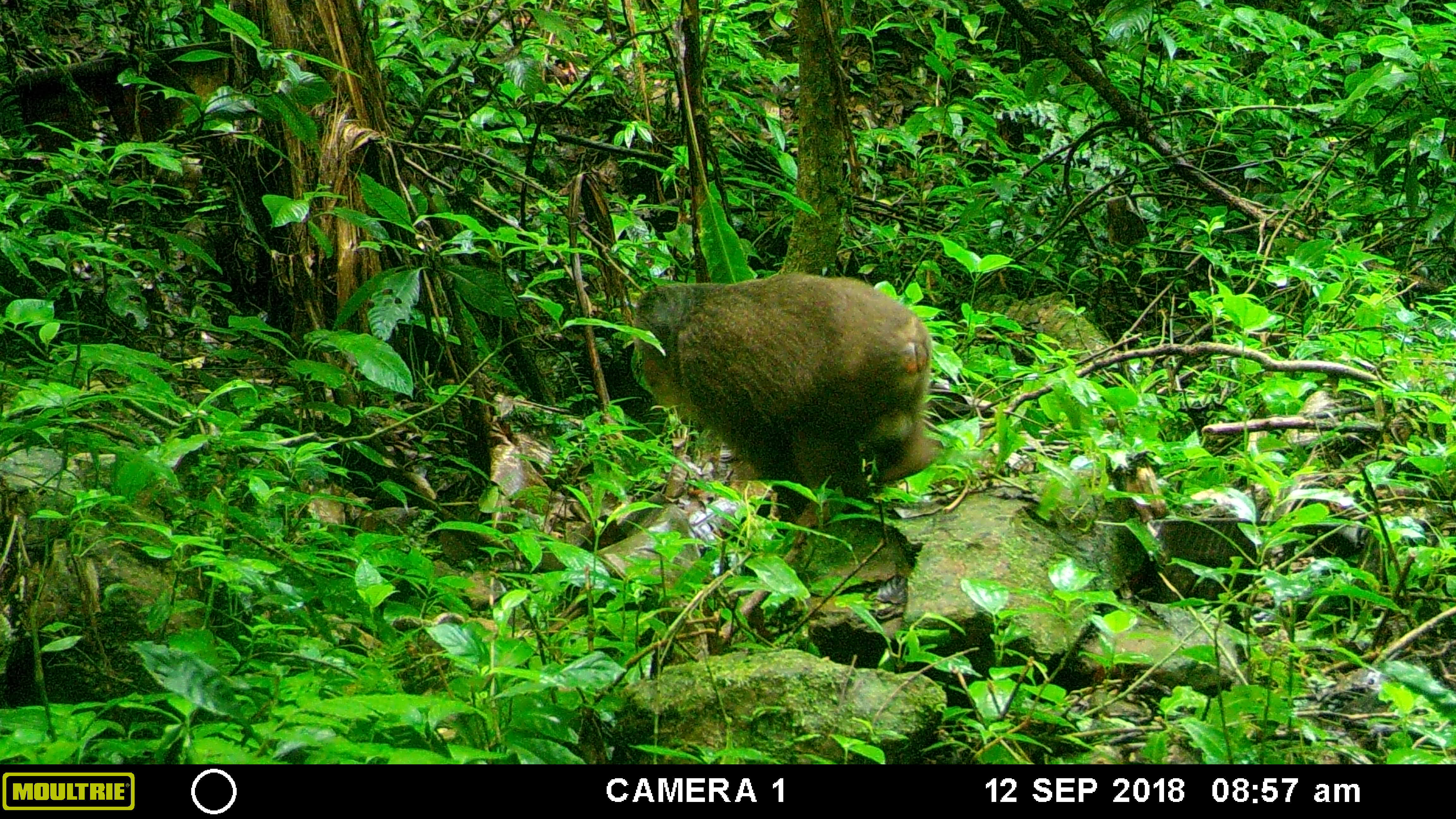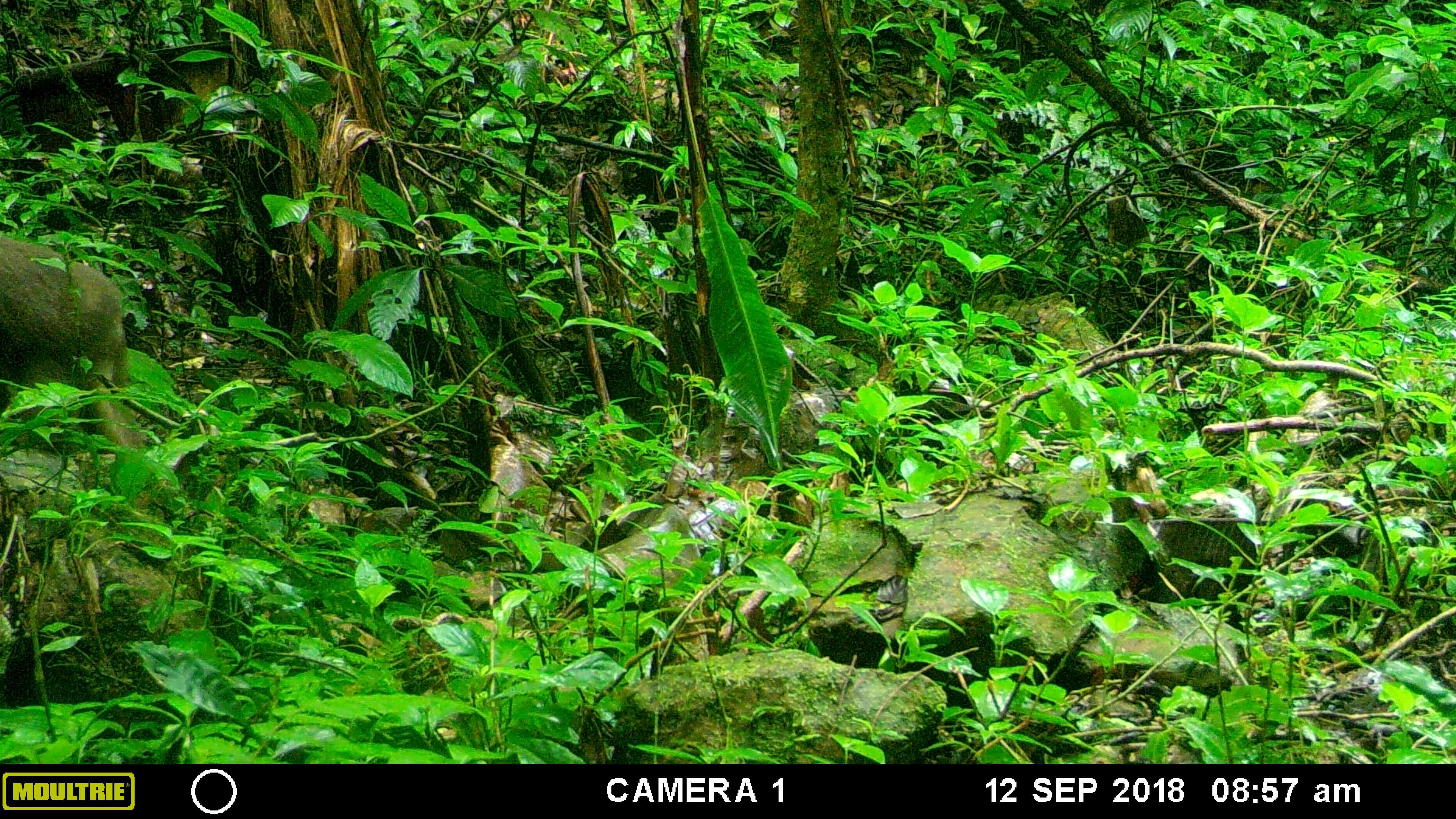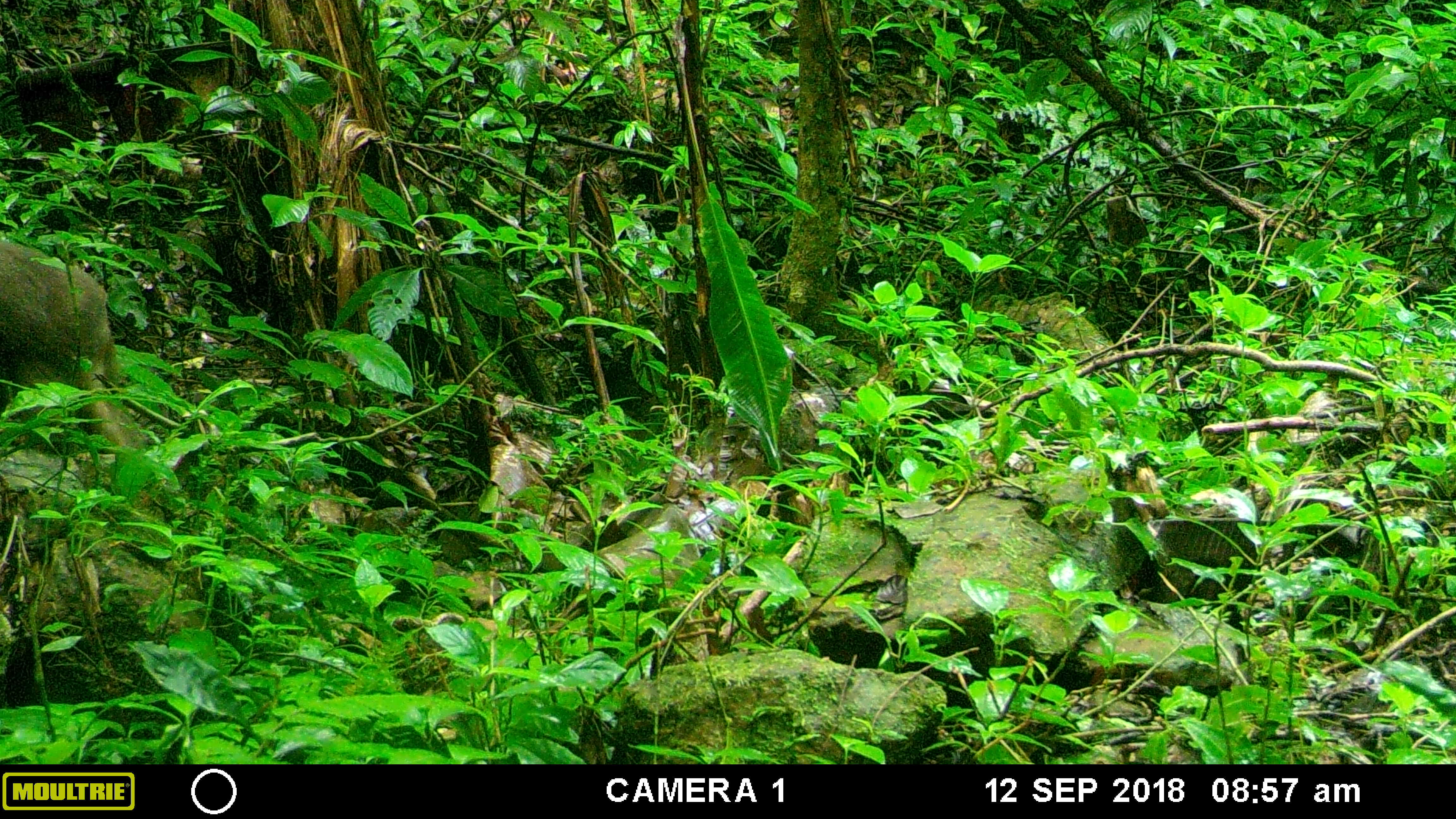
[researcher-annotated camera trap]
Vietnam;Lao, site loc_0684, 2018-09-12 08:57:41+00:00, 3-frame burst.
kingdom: Animalia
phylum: Chordata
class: Mammalia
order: Primates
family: Cercopithecidae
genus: Macaca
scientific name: Macaca arctoides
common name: stump-tailed macaque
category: stump tailed macaque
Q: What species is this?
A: Stump tailed macaque (stump-tailed macaque) (Macaca arctoides).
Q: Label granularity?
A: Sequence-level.